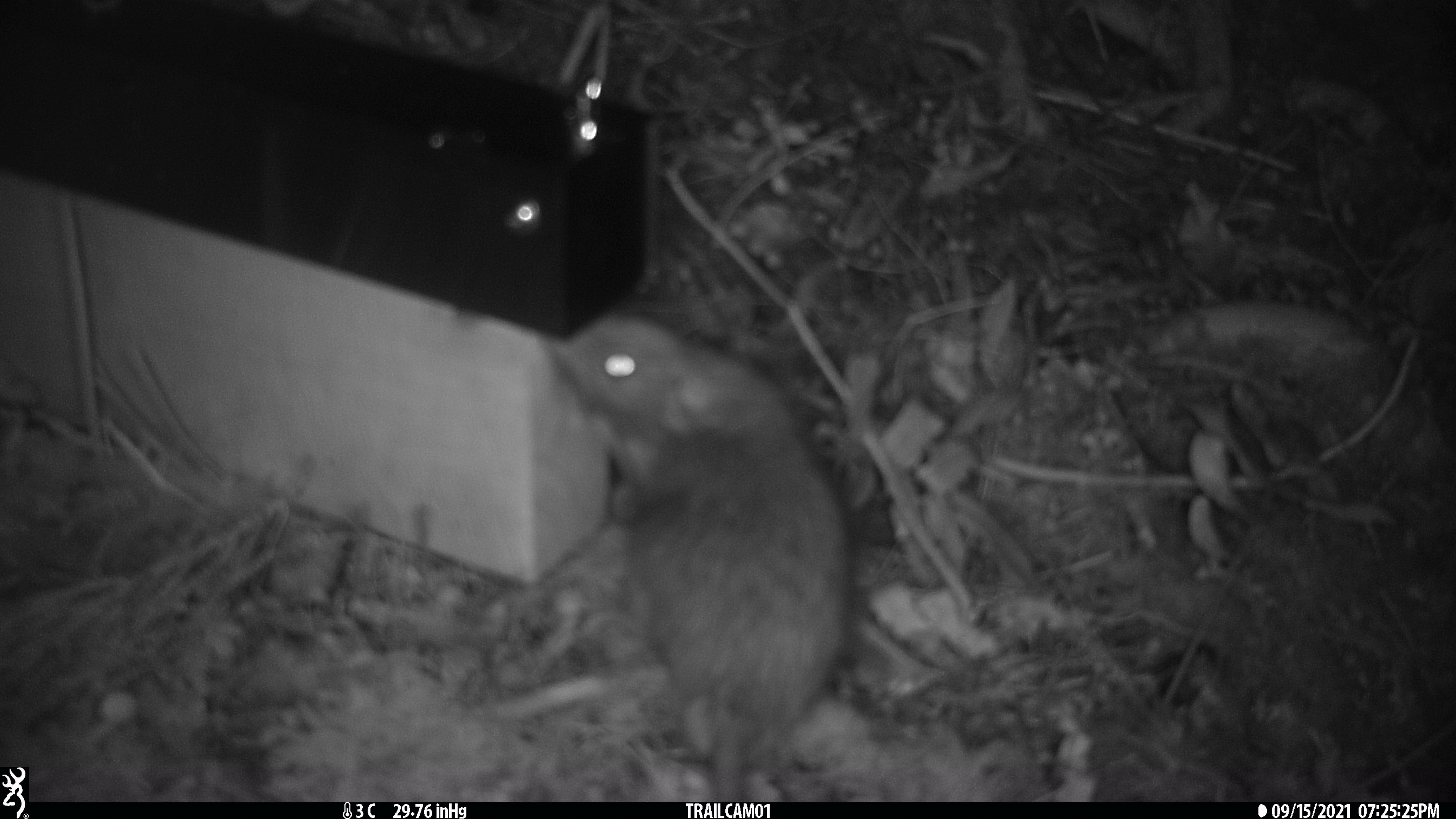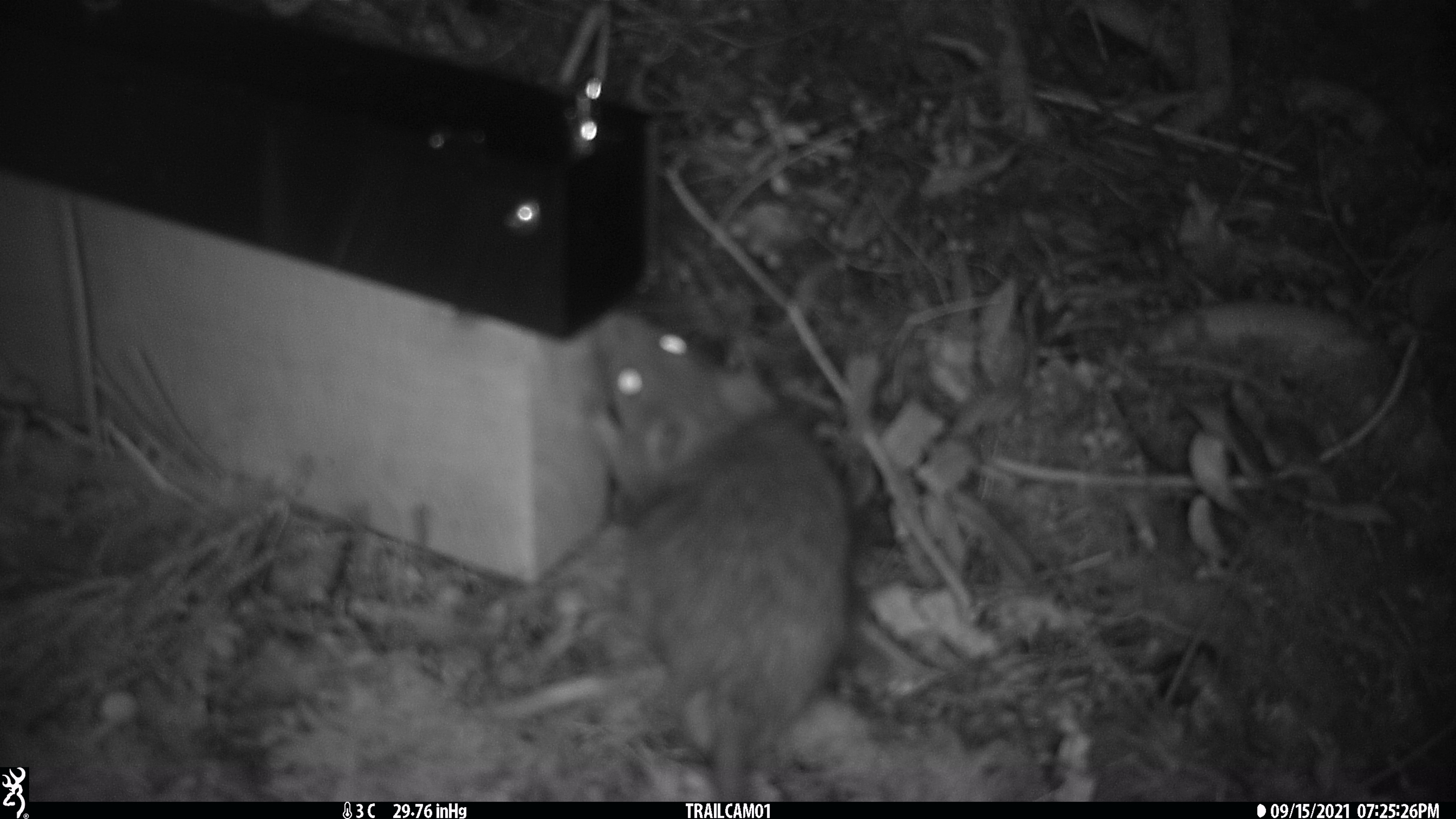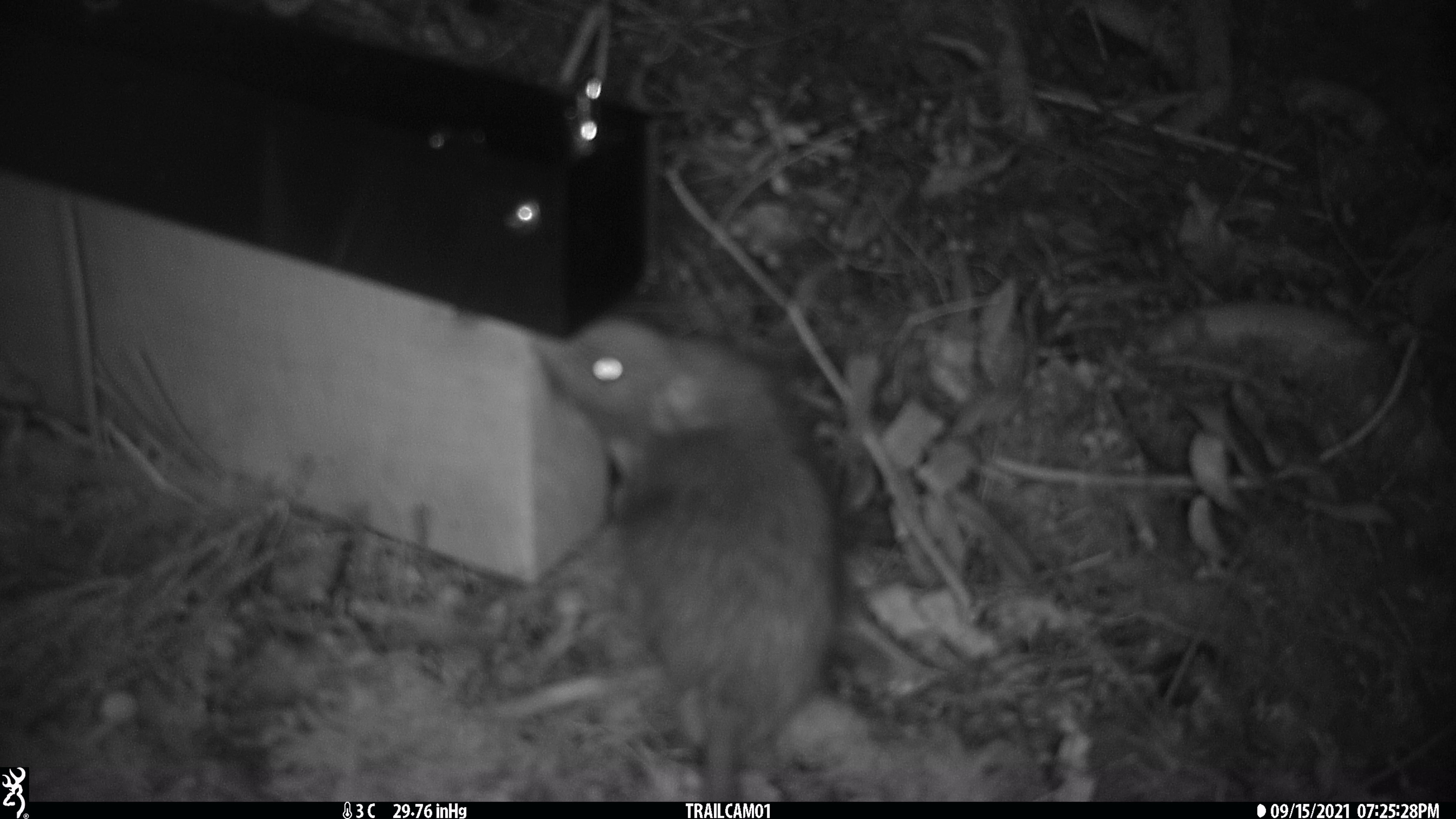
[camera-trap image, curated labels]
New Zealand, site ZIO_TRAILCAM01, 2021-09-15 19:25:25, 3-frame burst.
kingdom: Animalia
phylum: Chordata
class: Mammalia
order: Rodentia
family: Muridae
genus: Rattus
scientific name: Rattus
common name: rat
Rat (Rattus).